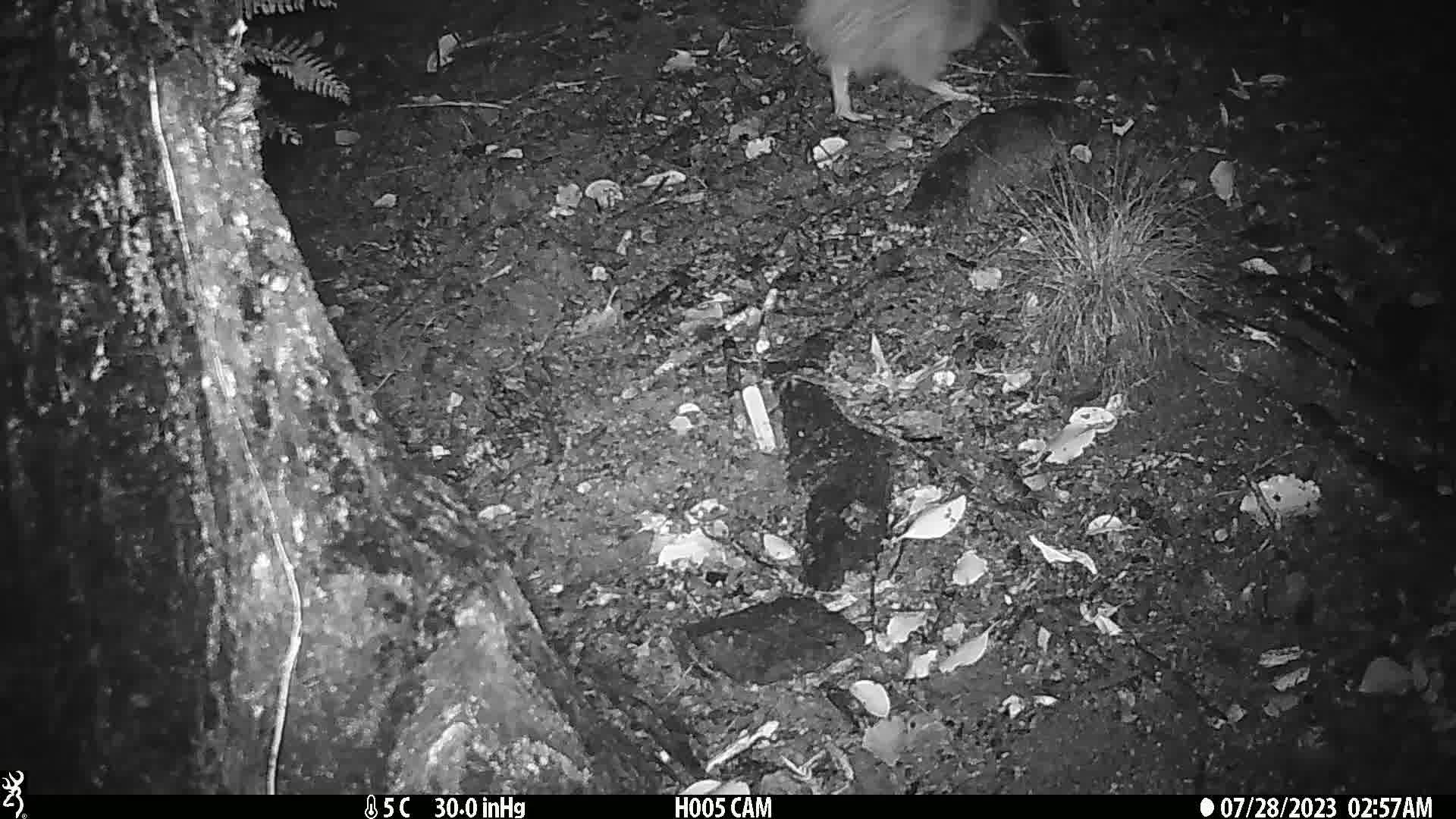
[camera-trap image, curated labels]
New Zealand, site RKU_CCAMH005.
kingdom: Animalia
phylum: Chordata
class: Aves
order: Apterygiformes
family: Apterygidae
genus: Apteryx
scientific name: Apteryx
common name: kiwi